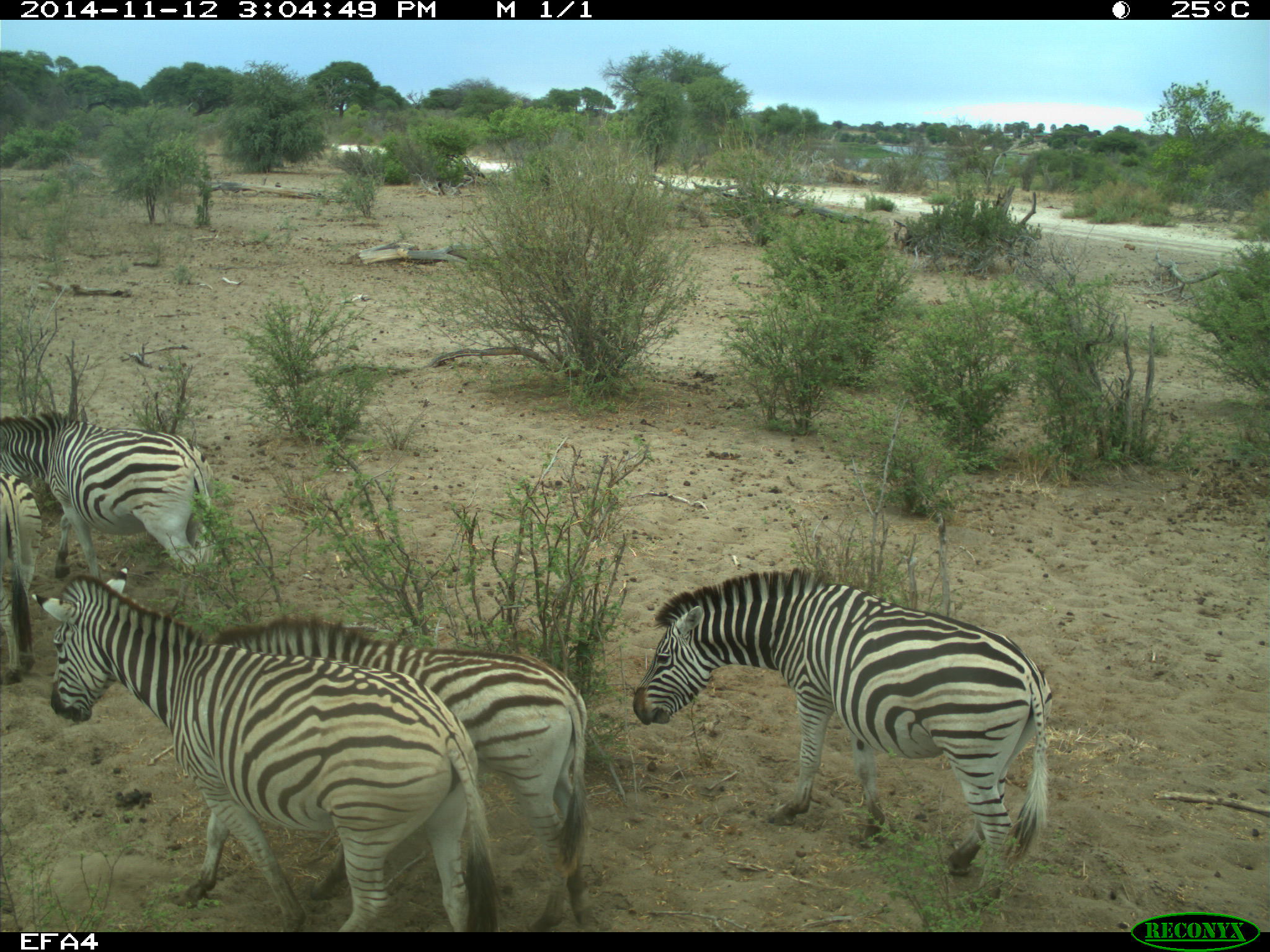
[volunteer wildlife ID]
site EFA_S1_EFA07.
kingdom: Animalia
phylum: Chordata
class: Mammalia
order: Perissodactyla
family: Equidae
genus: Equus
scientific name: Equus quagga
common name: plains zebra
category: zebraplains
Zebraplains (plains zebra) (Equus quagga), count 5. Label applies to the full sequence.